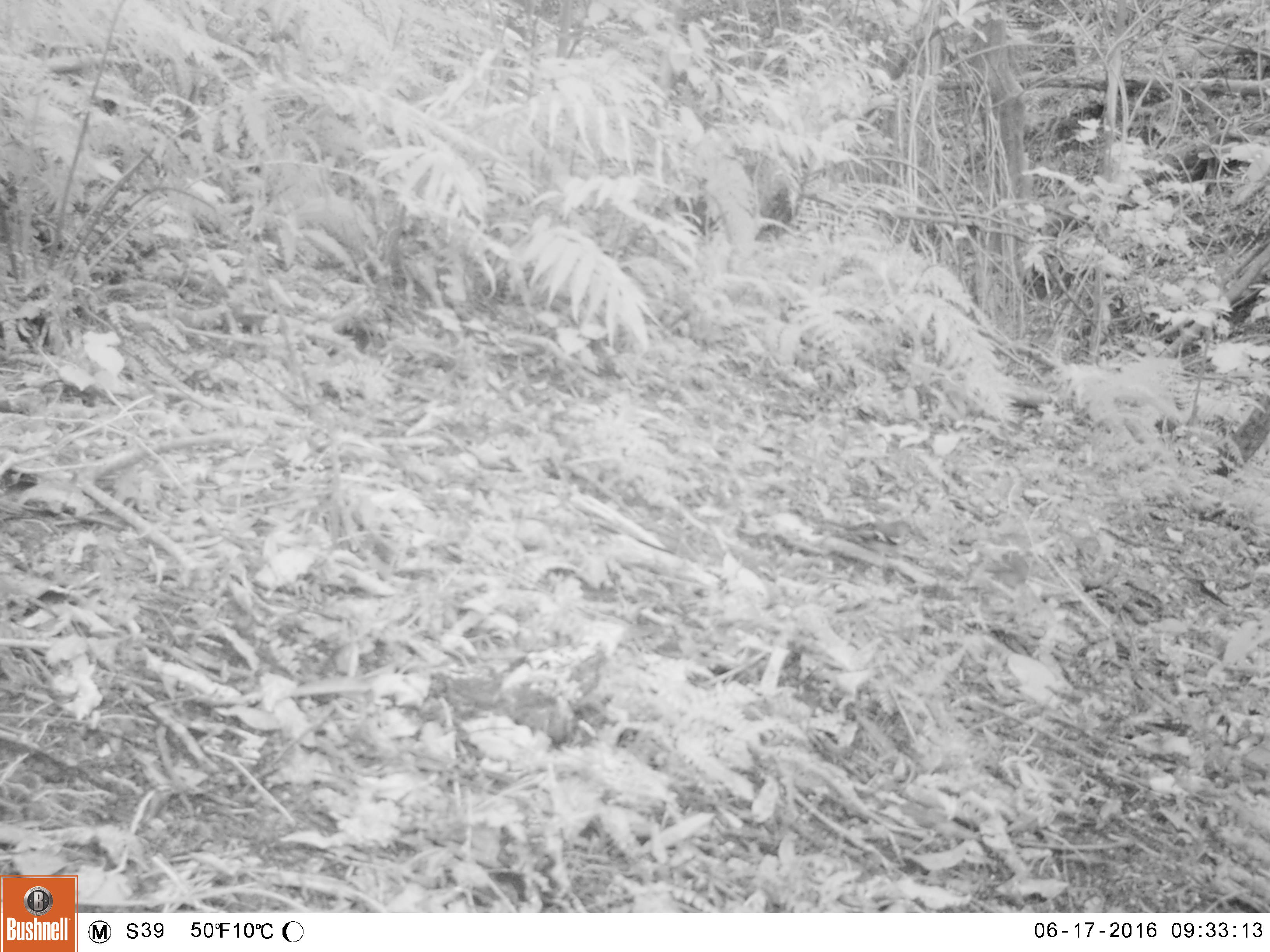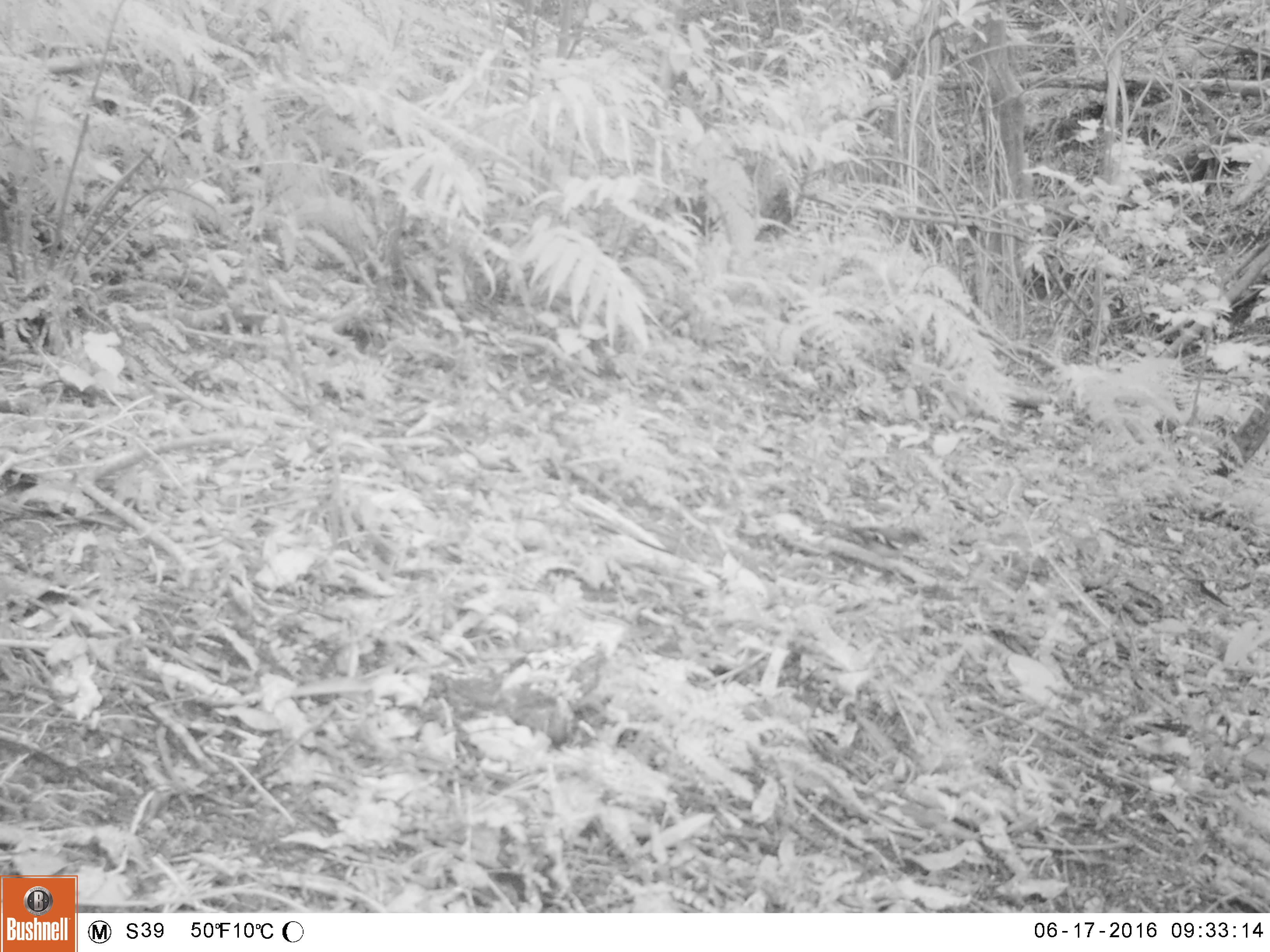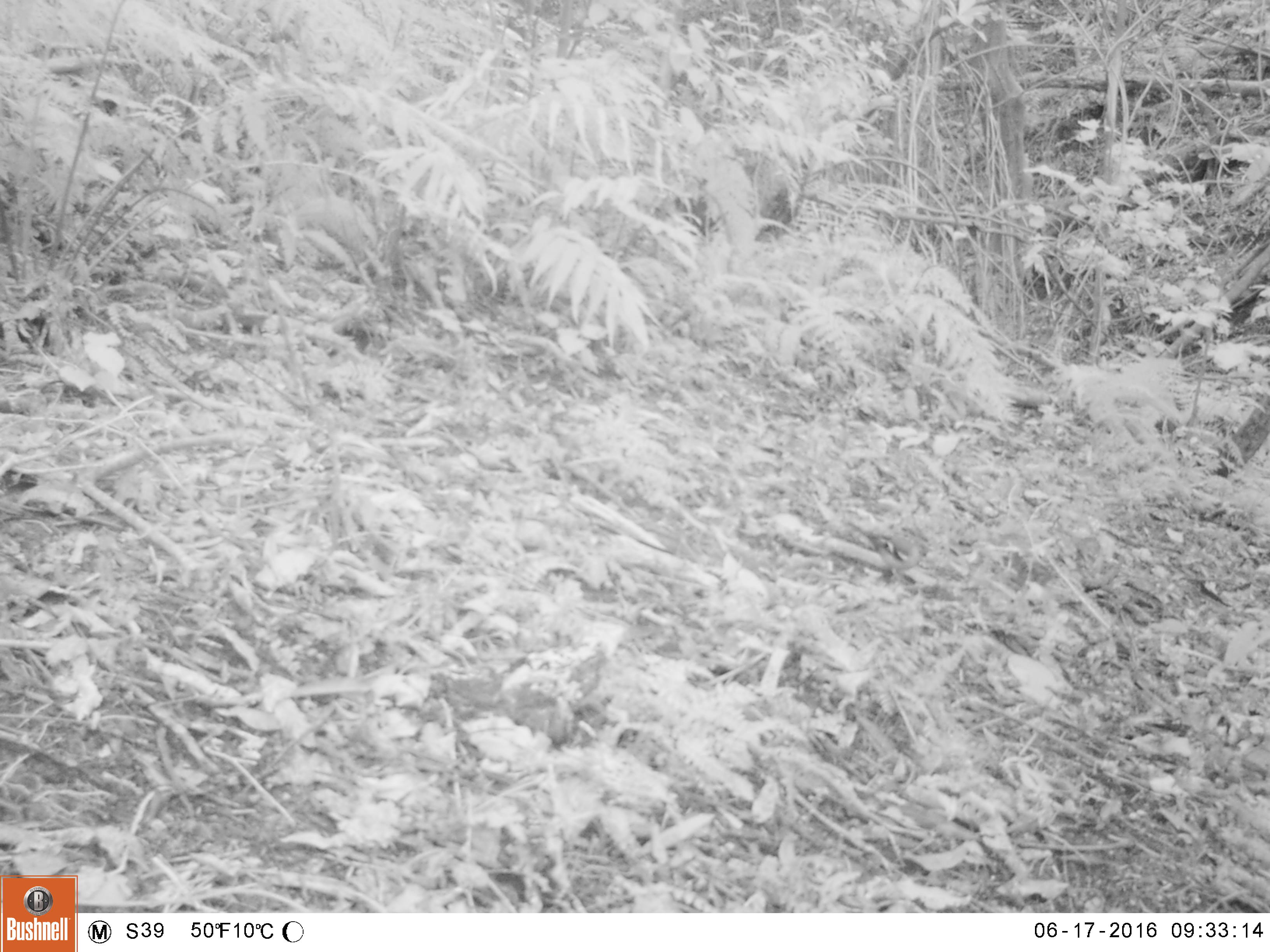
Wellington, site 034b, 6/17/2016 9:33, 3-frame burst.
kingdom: Animalia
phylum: Chordata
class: Aves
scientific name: Aves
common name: bird